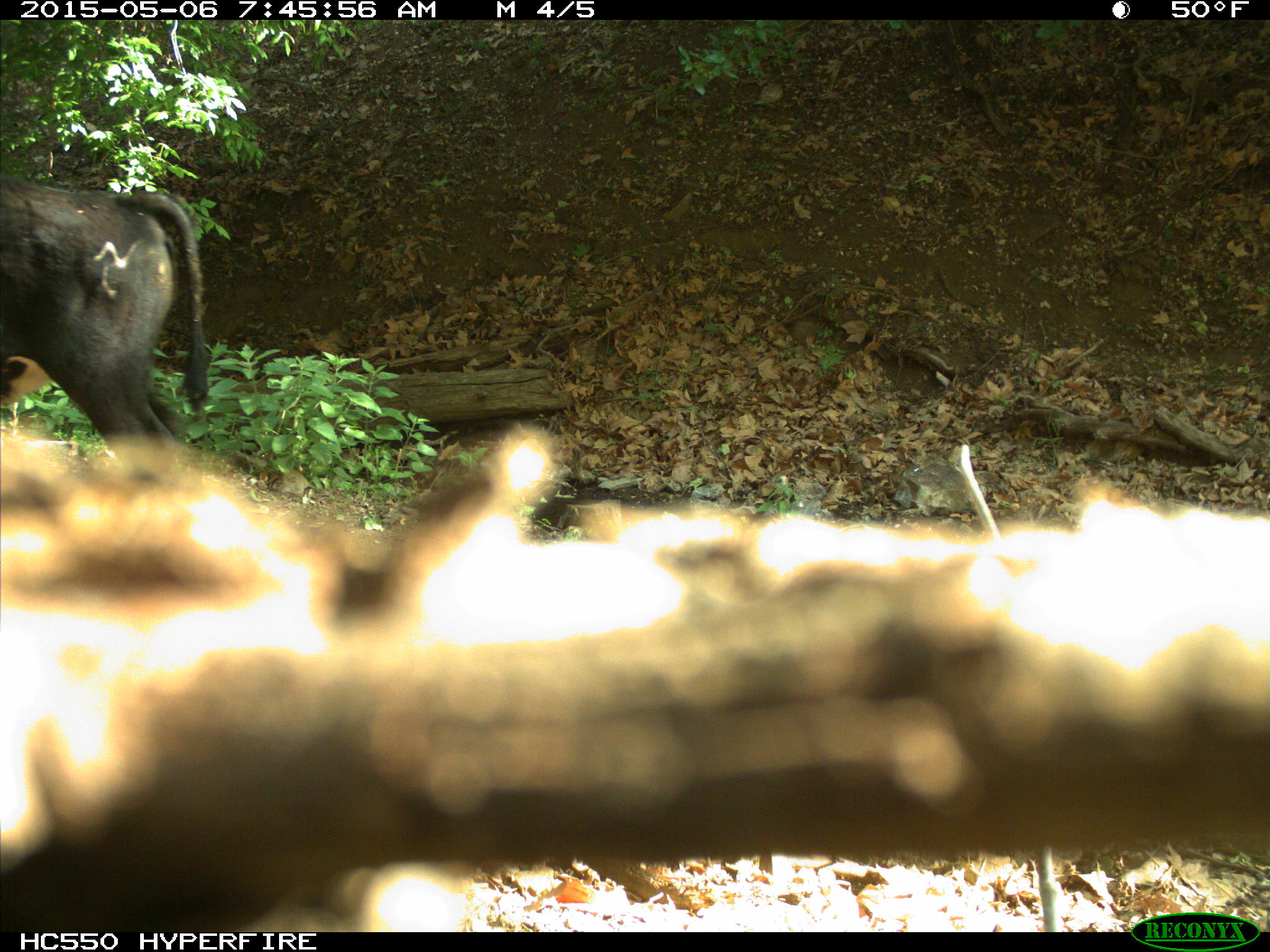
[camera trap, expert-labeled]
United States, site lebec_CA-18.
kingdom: Animalia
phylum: Chordata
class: Mammalia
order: Artiodactyla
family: Bovidae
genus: Bos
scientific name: Bos taurus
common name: domestic cow